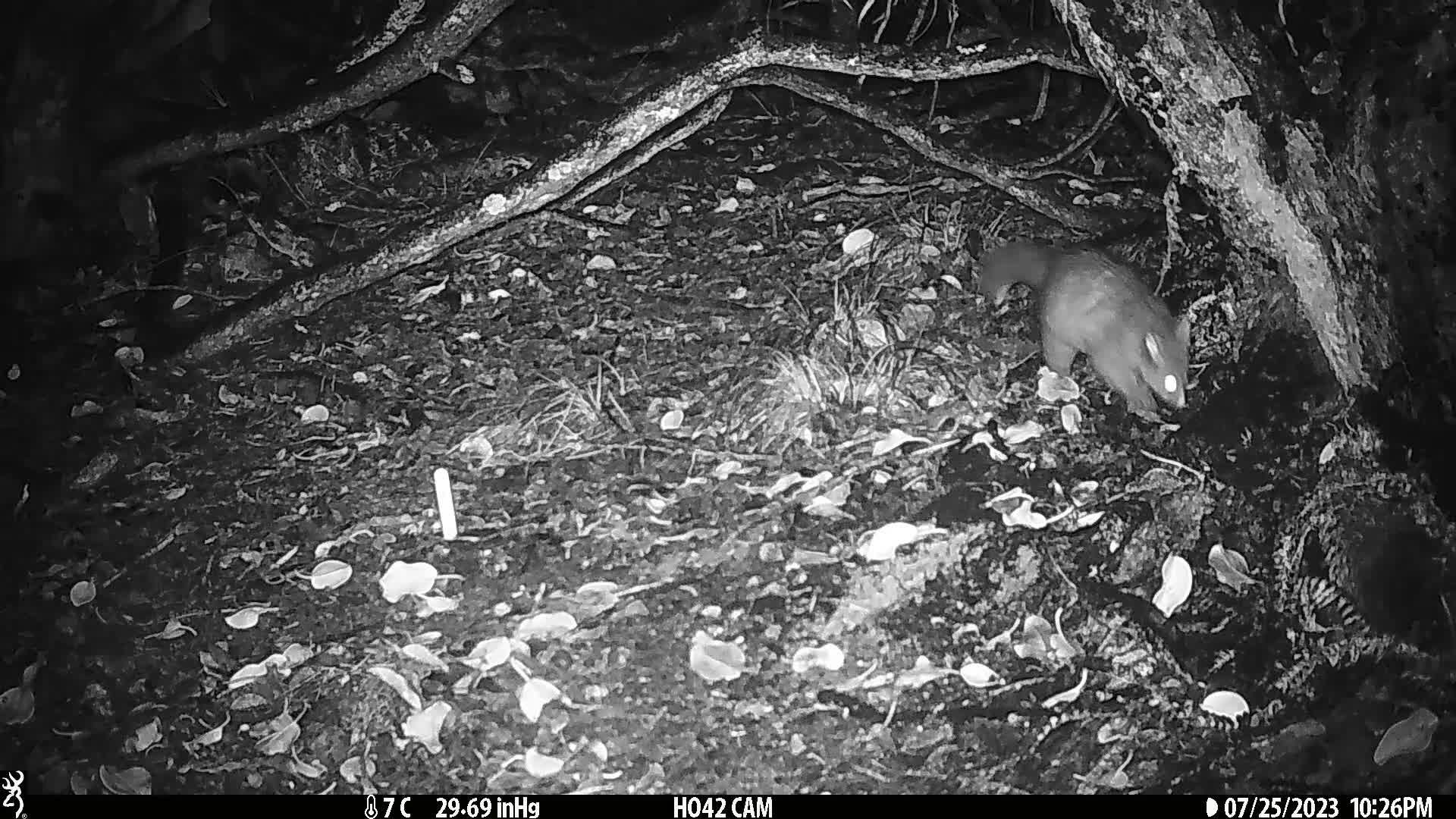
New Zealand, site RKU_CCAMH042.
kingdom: Animalia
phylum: Chordata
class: Mammalia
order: Diprotodontia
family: Phalangeridae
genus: Trichosurus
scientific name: Trichosurus vulpecula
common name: common brushtail possum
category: possum